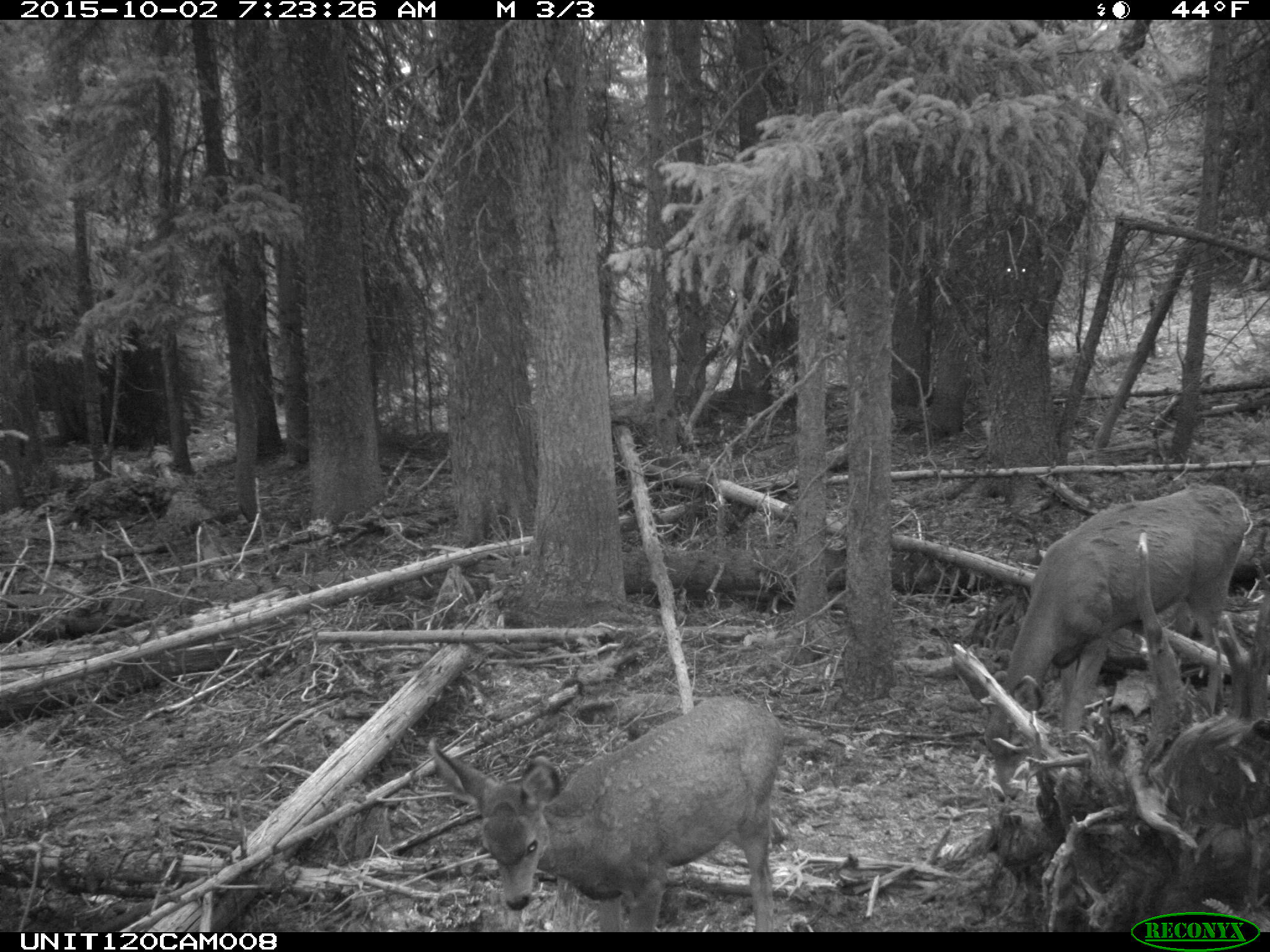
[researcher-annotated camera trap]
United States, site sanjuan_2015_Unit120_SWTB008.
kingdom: Animalia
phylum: Chordata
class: Mammalia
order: Artiodactyla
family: Cervidae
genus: Odocoileus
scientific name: Odocoileus hemionus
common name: mule deer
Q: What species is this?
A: Odocoileus hemionus (mule deer).